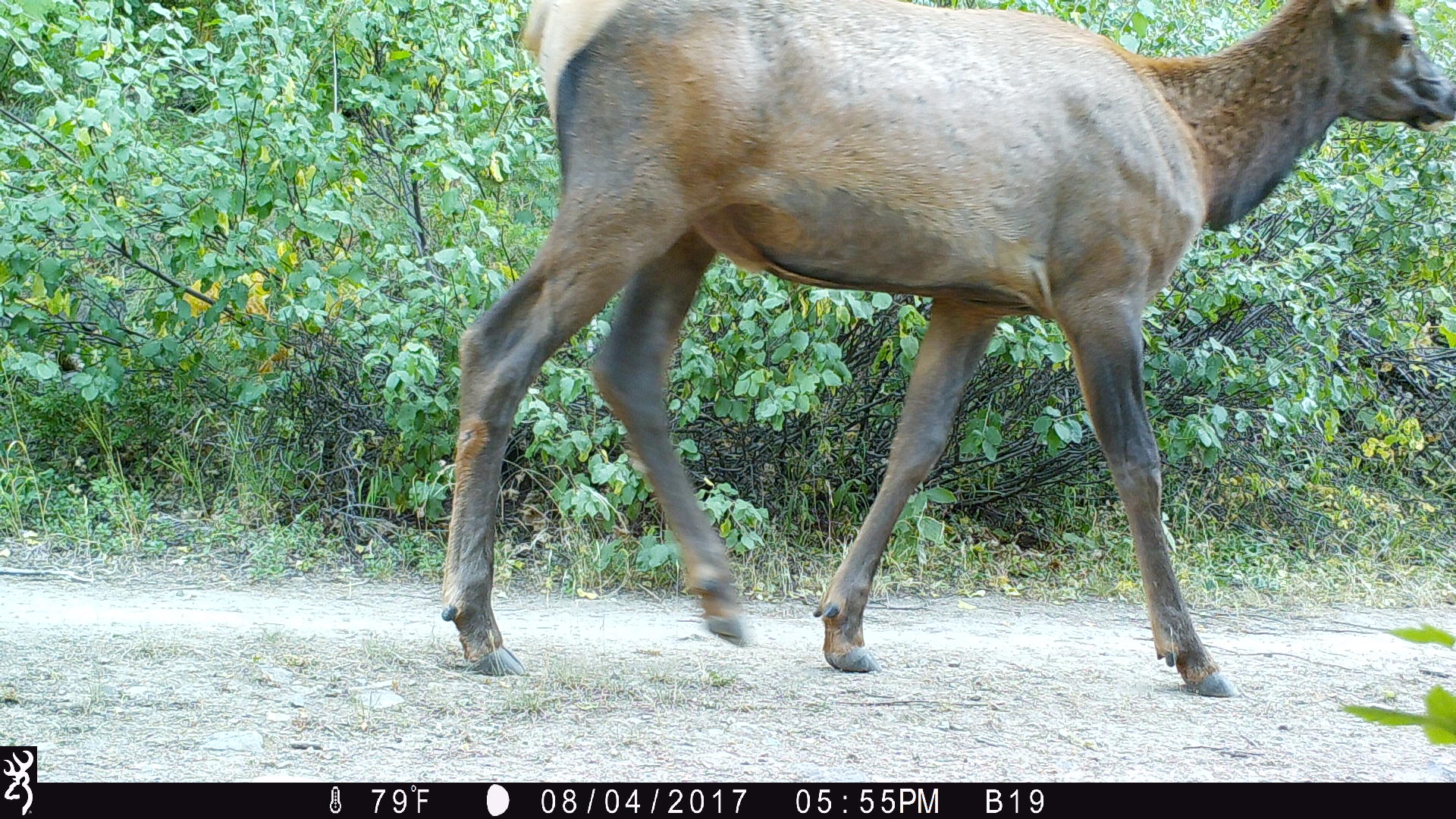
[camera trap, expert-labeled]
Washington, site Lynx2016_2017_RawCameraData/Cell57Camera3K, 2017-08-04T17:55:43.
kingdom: Animalia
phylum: Chordata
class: Mammalia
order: Artiodactyla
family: Cervidae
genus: Cervus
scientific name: Cervus canadensis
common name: elk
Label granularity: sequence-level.